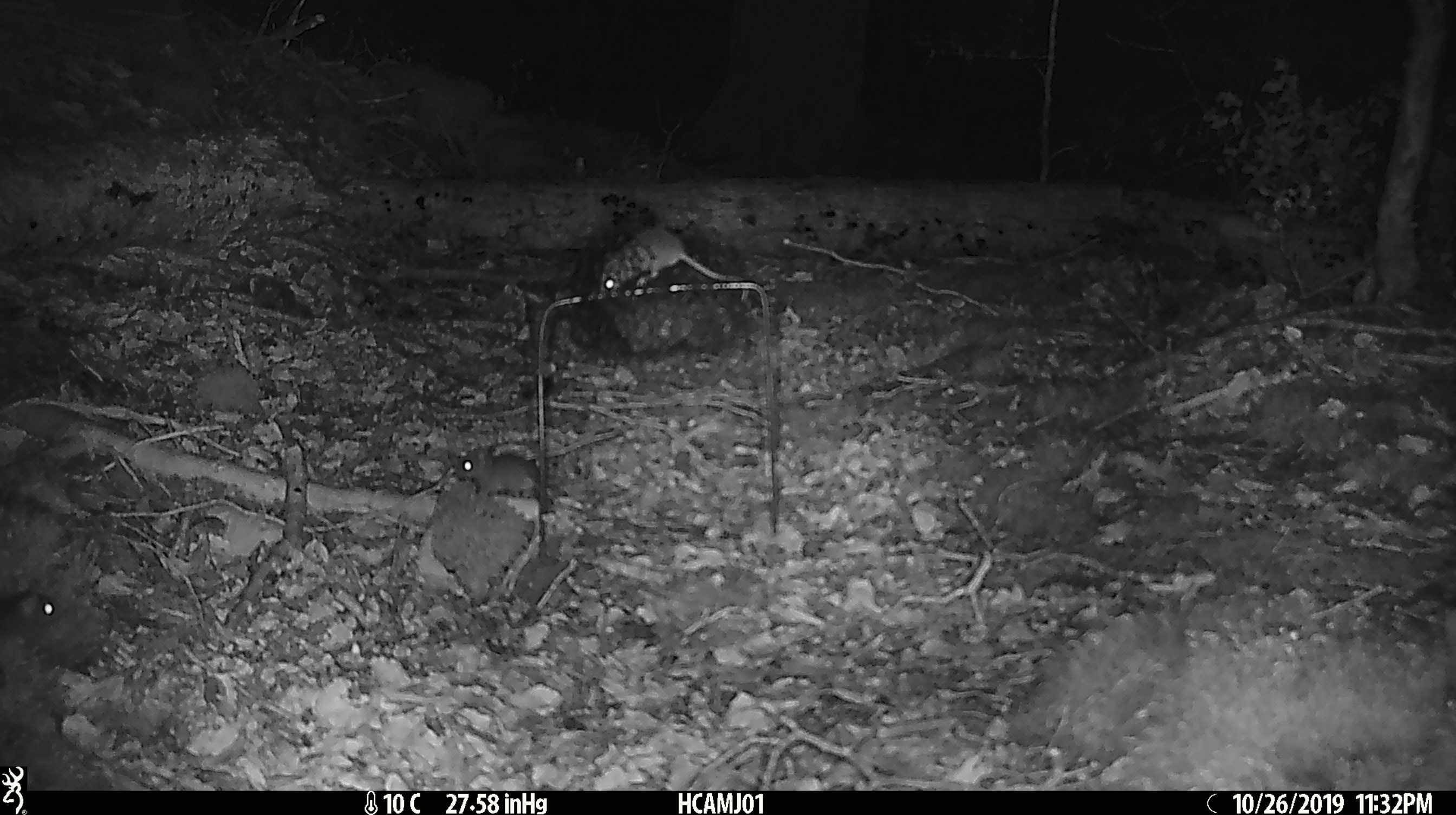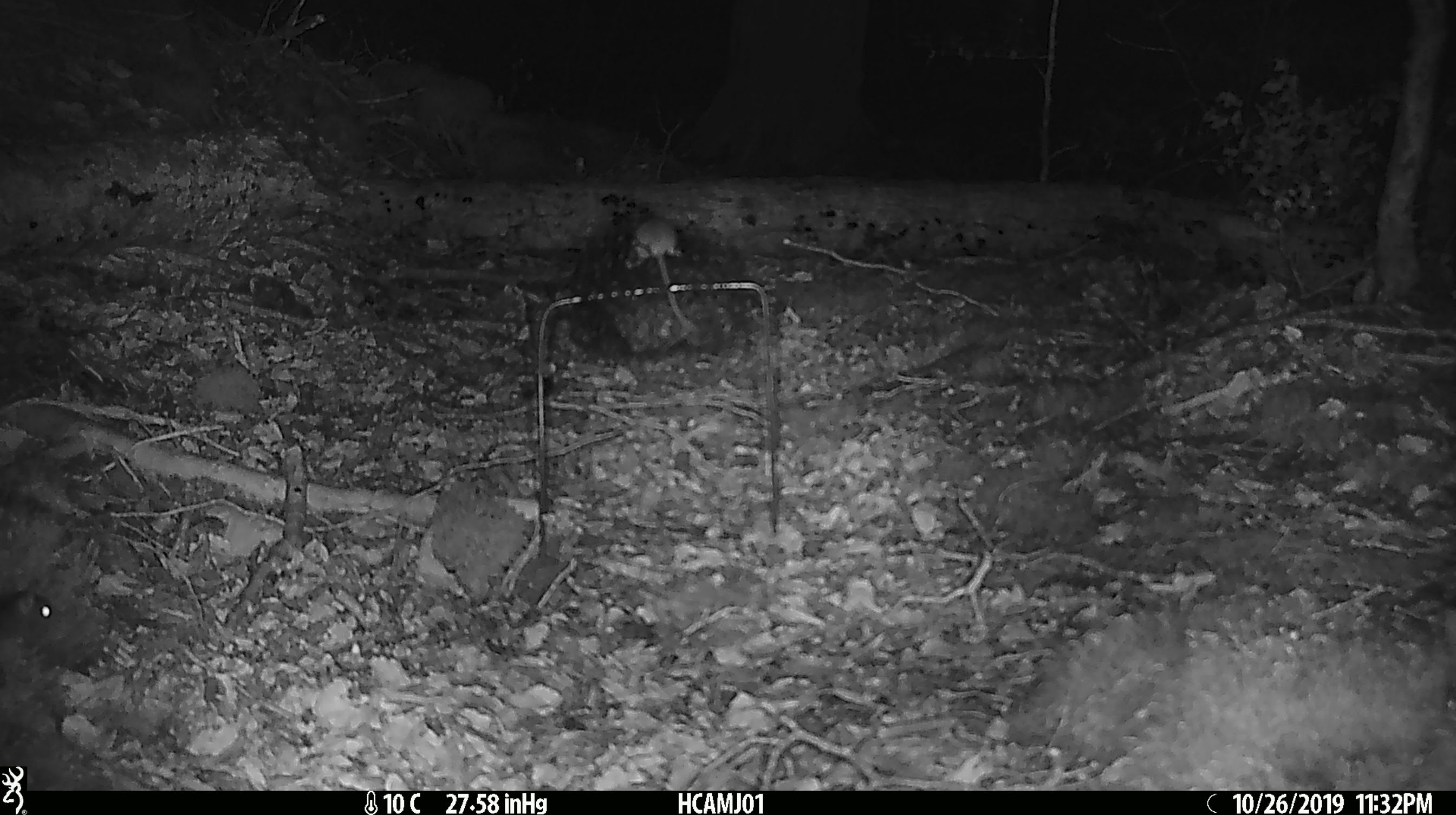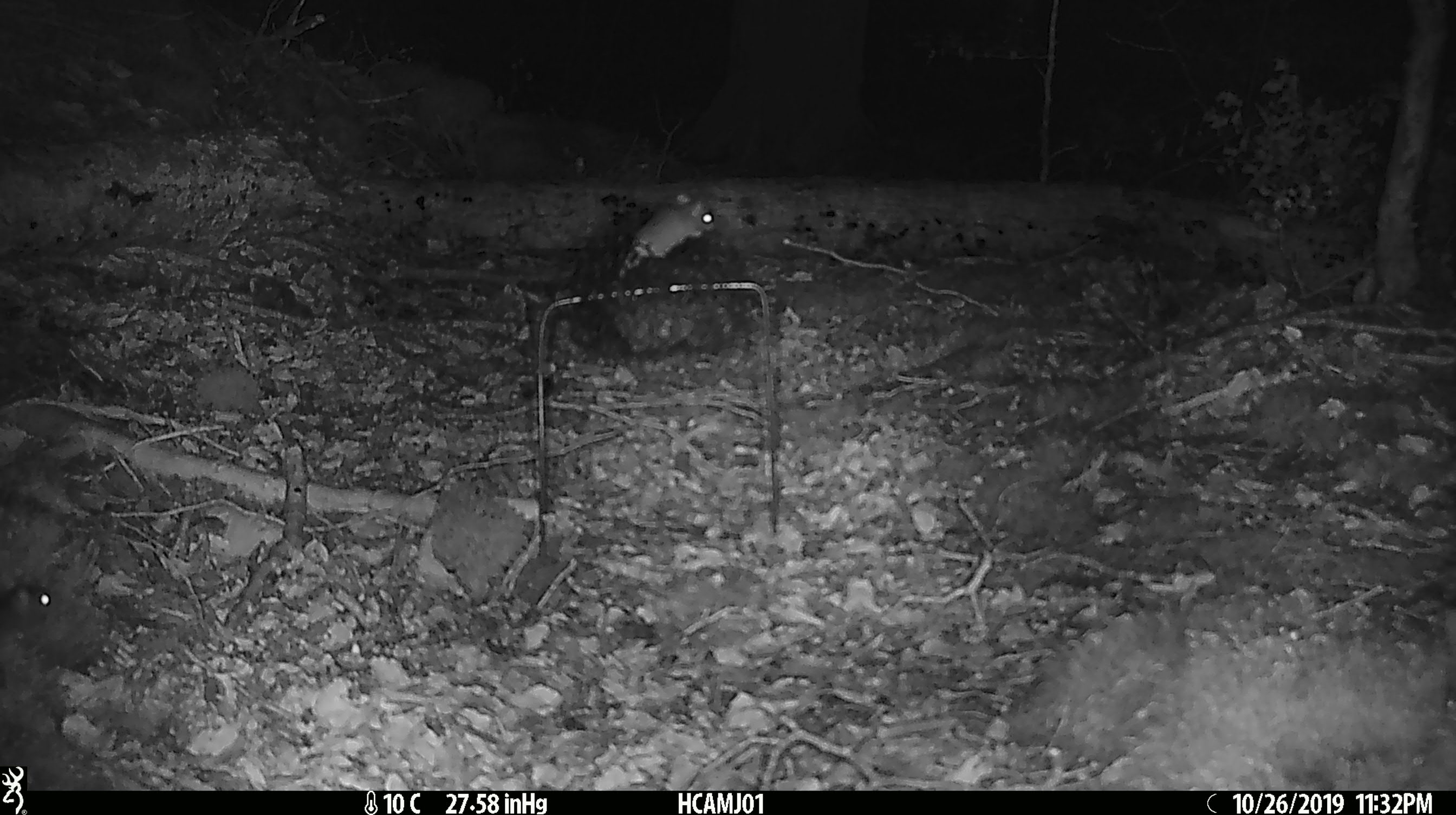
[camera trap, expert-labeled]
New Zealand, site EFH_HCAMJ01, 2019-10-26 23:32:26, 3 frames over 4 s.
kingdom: Animalia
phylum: Chordata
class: Mammalia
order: Rodentia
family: Muridae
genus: Mus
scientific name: Mus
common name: mouse